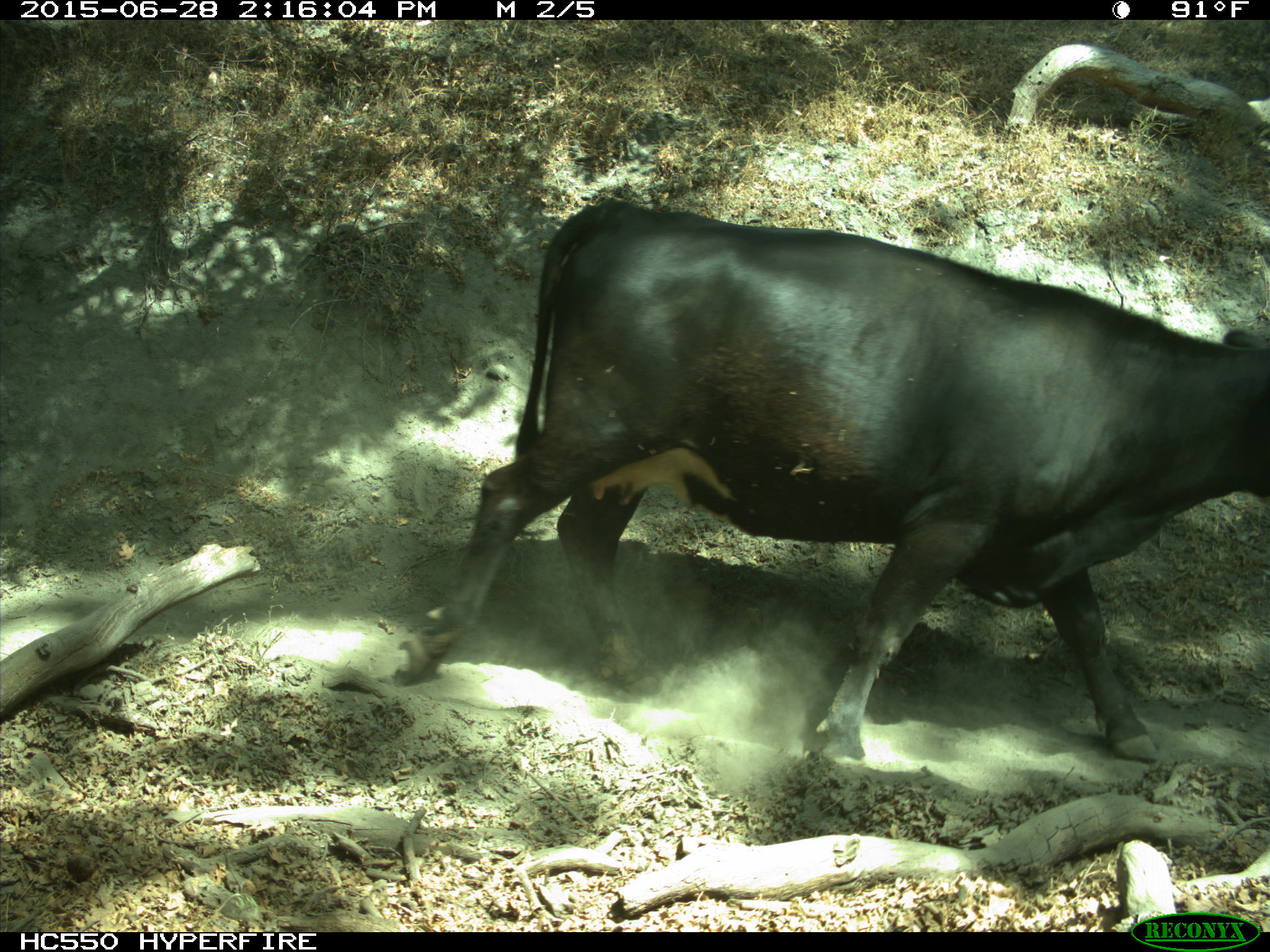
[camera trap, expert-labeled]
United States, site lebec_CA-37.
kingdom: Animalia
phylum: Chordata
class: Mammalia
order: Artiodactyla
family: Bovidae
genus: Bos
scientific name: Bos taurus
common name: domestic cow